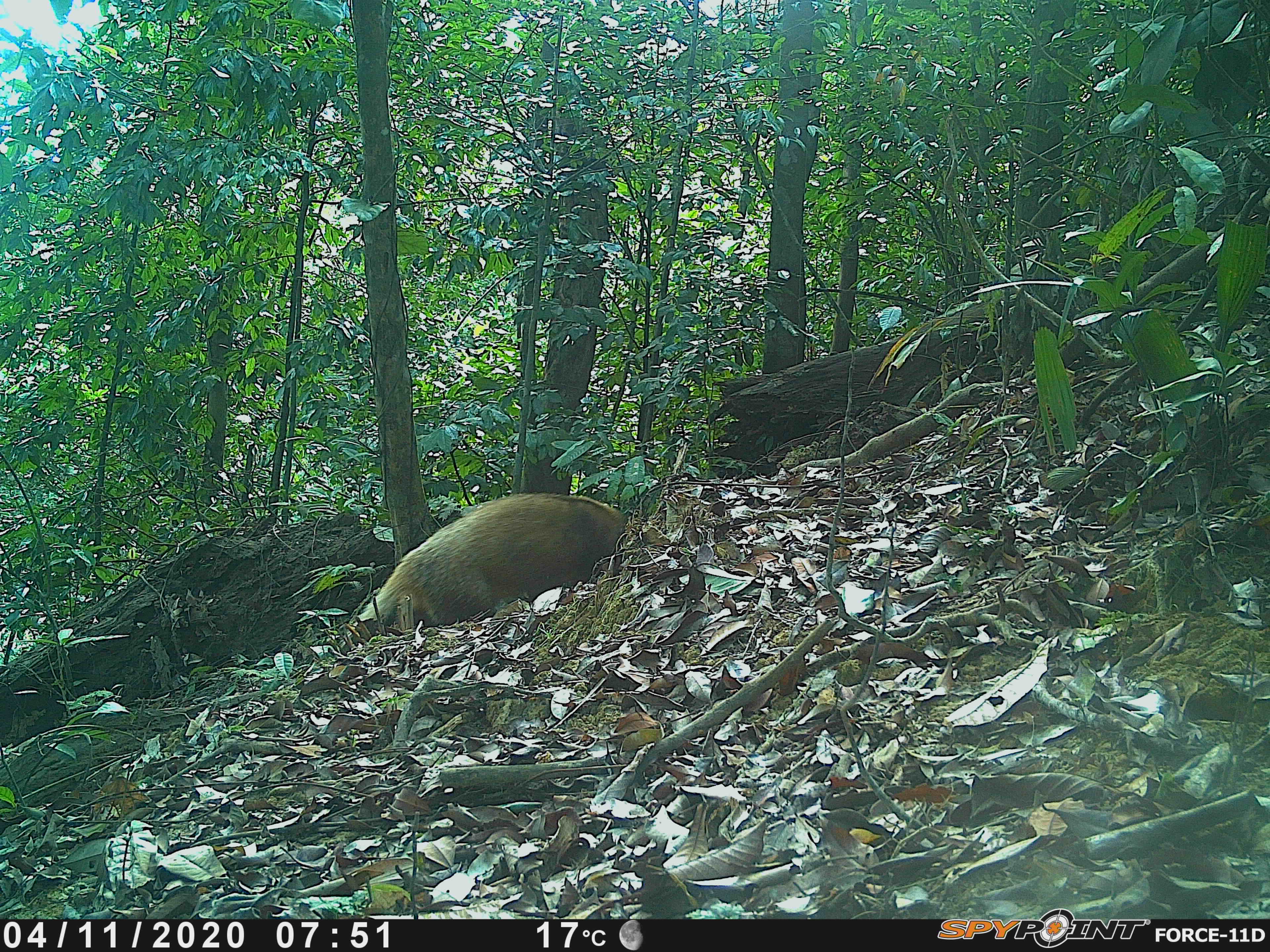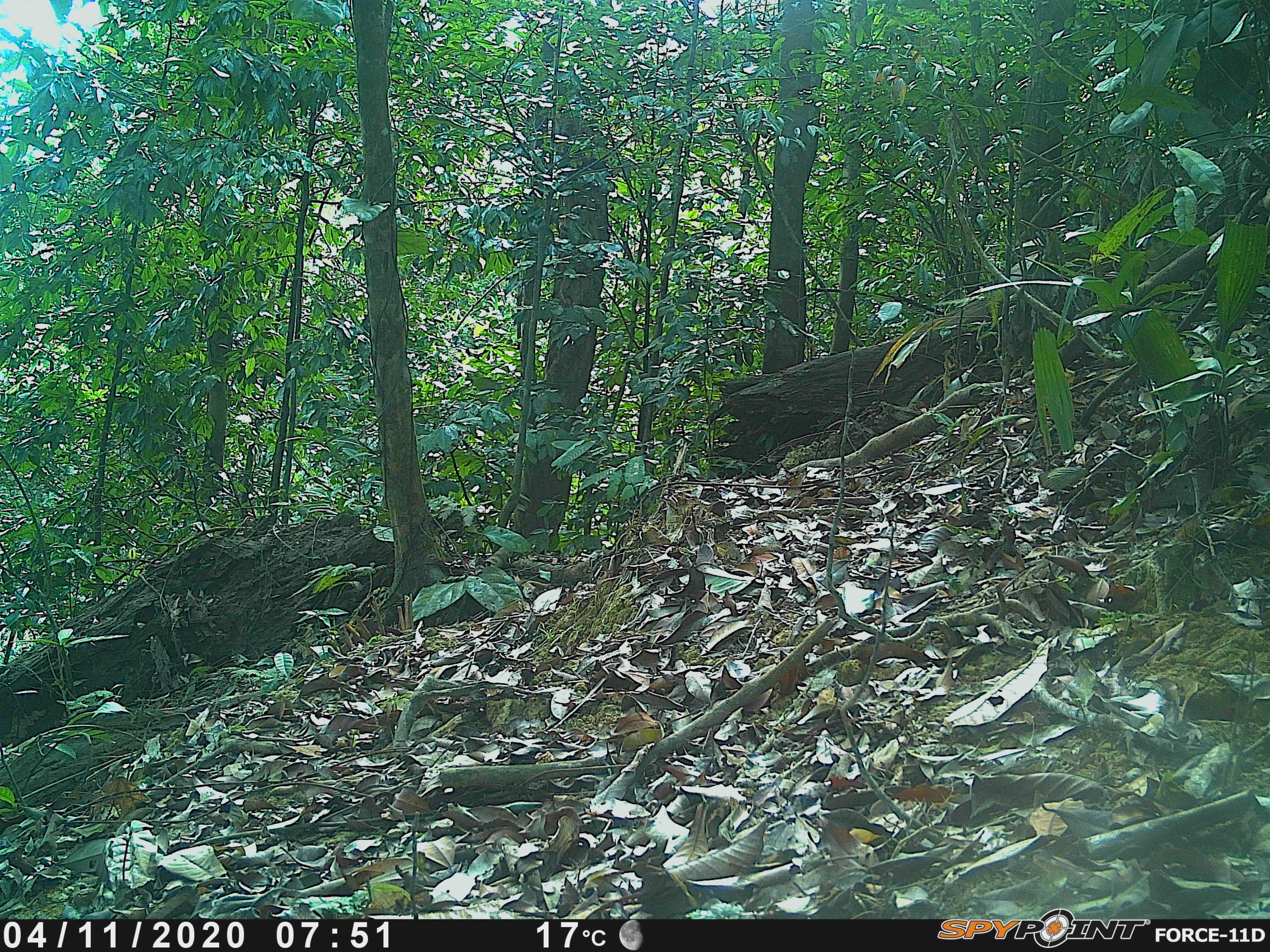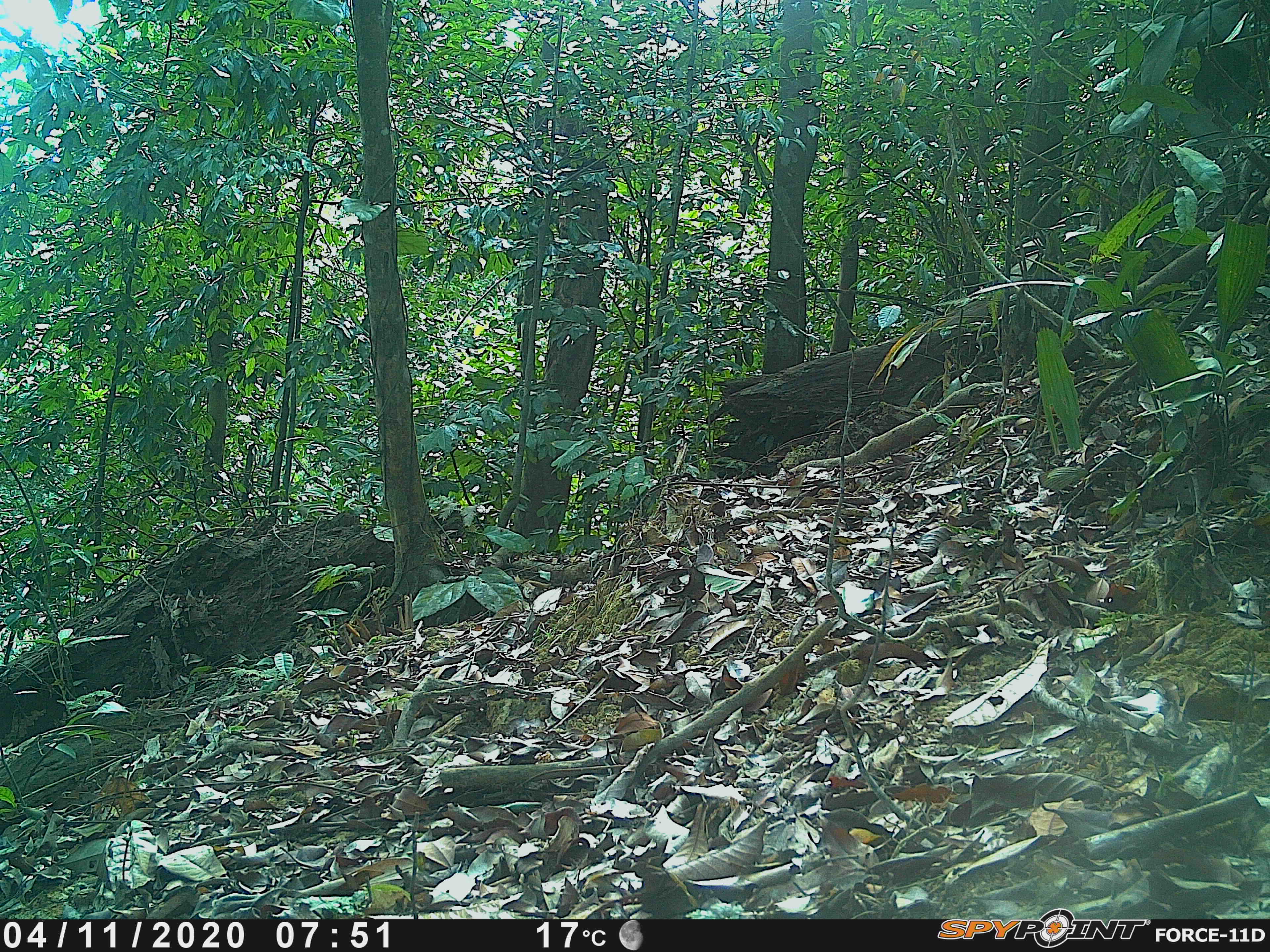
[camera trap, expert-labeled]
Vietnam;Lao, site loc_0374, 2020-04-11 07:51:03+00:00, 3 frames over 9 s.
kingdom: Animalia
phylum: Chordata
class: Mammalia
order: Carnivora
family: Mustelidae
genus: Arctonyx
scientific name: Arctonyx collaris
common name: hog badger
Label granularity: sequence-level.